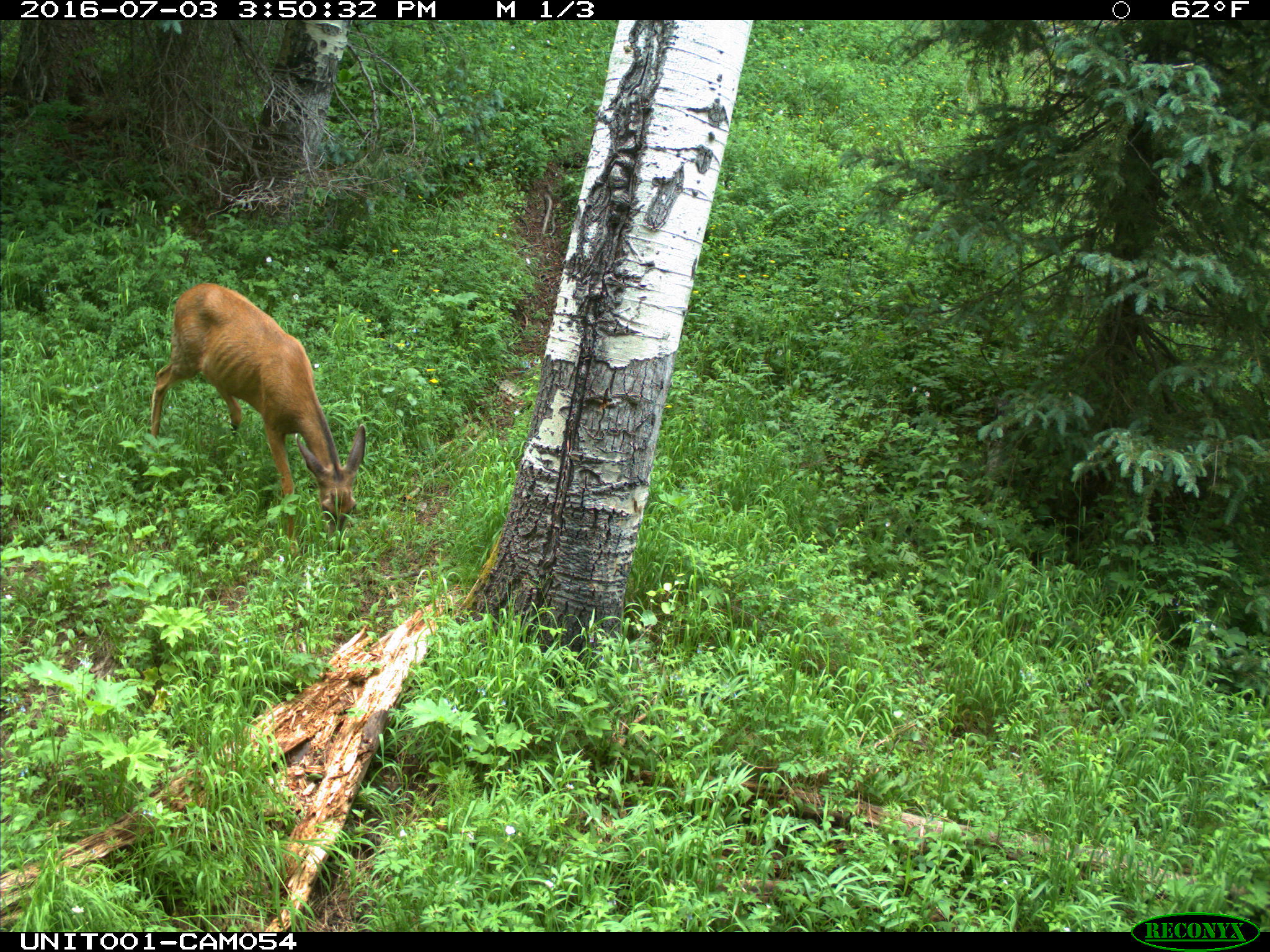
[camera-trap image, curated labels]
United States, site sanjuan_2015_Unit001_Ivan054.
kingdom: Animalia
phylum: Chordata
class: Mammalia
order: Artiodactyla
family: Cervidae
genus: Odocoileus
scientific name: Odocoileus hemionus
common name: mule deer